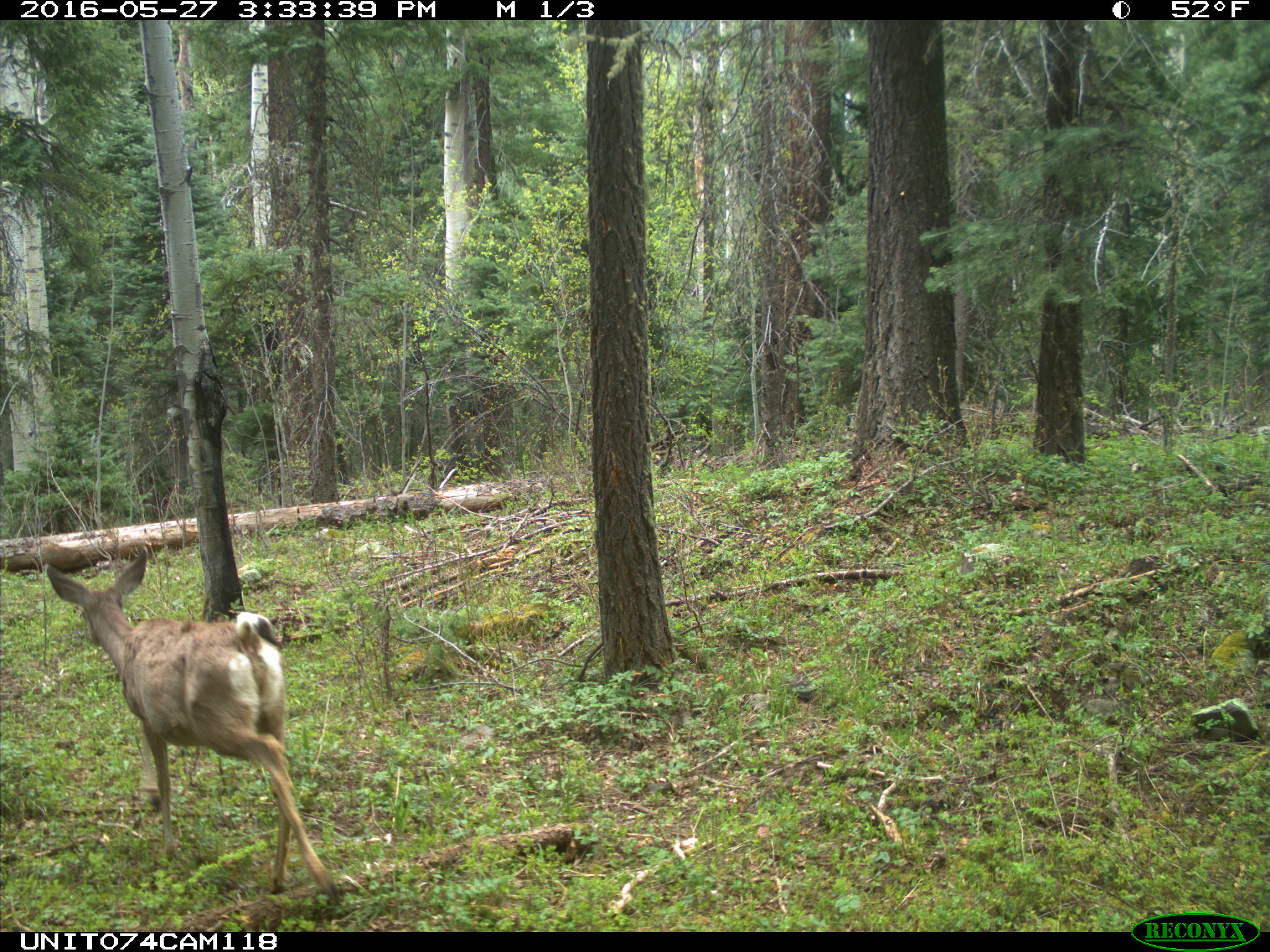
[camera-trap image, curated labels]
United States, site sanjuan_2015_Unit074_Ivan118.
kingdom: Animalia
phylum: Chordata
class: Mammalia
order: Artiodactyla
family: Cervidae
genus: Odocoileus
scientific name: Odocoileus hemionus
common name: mule deer